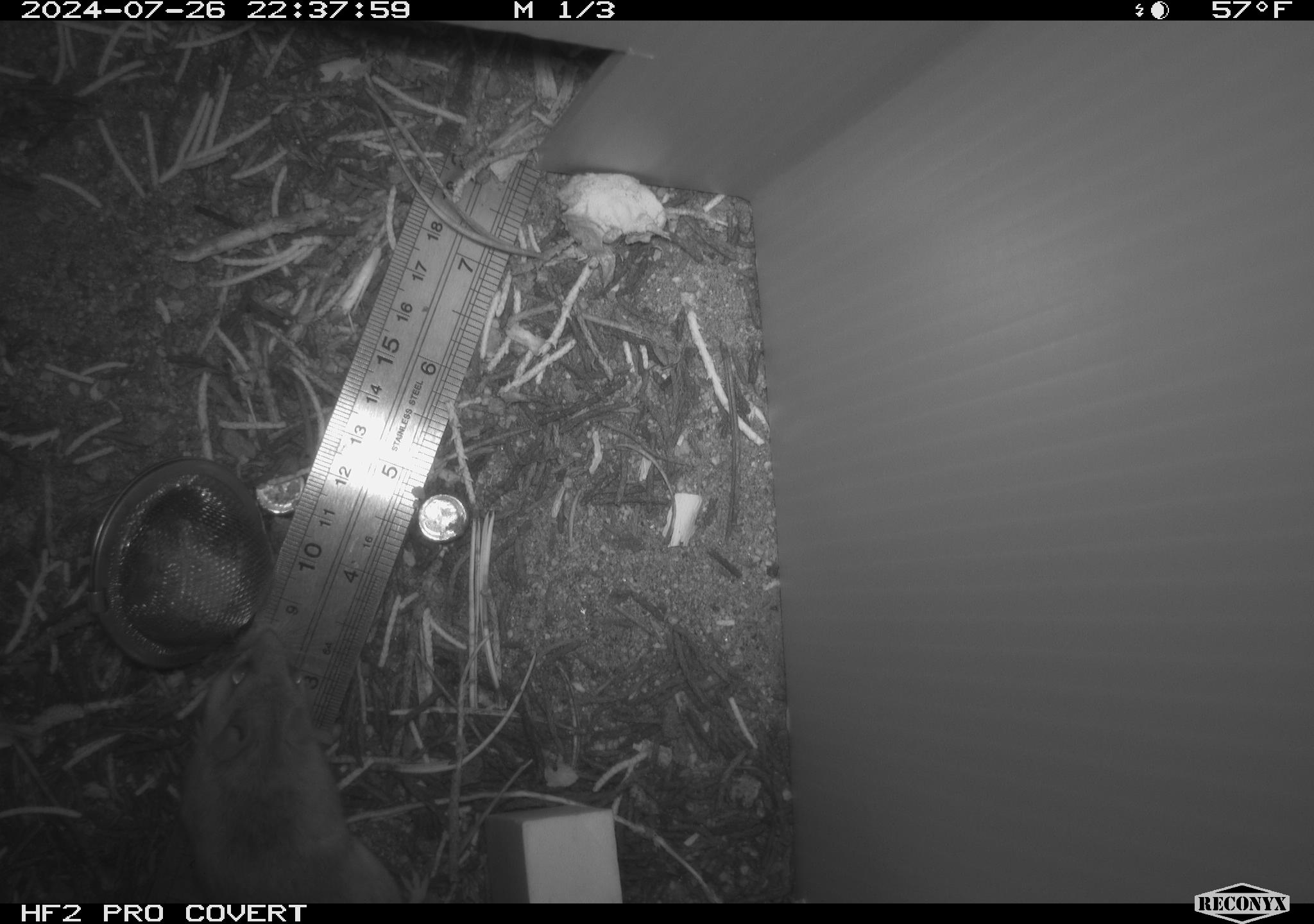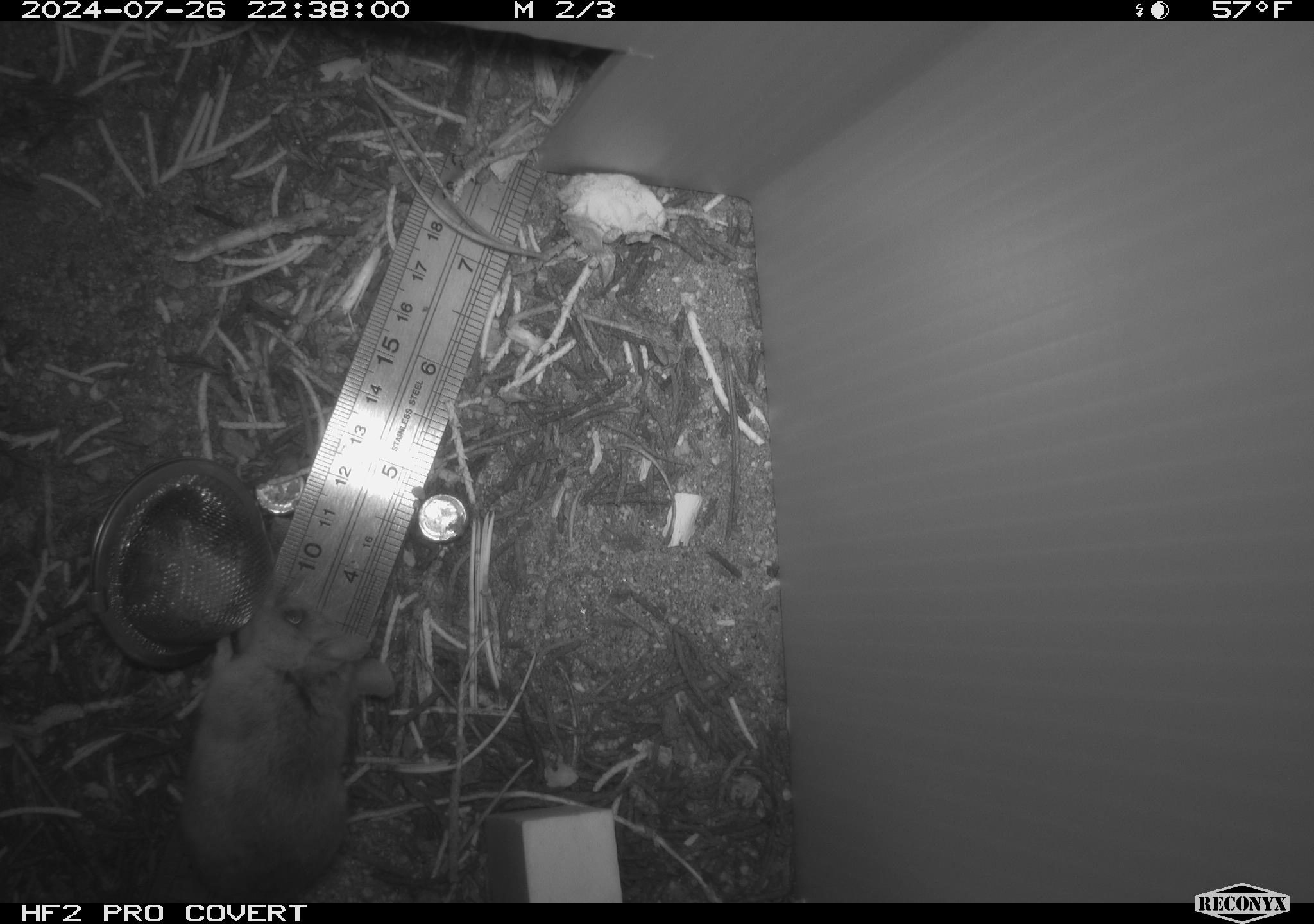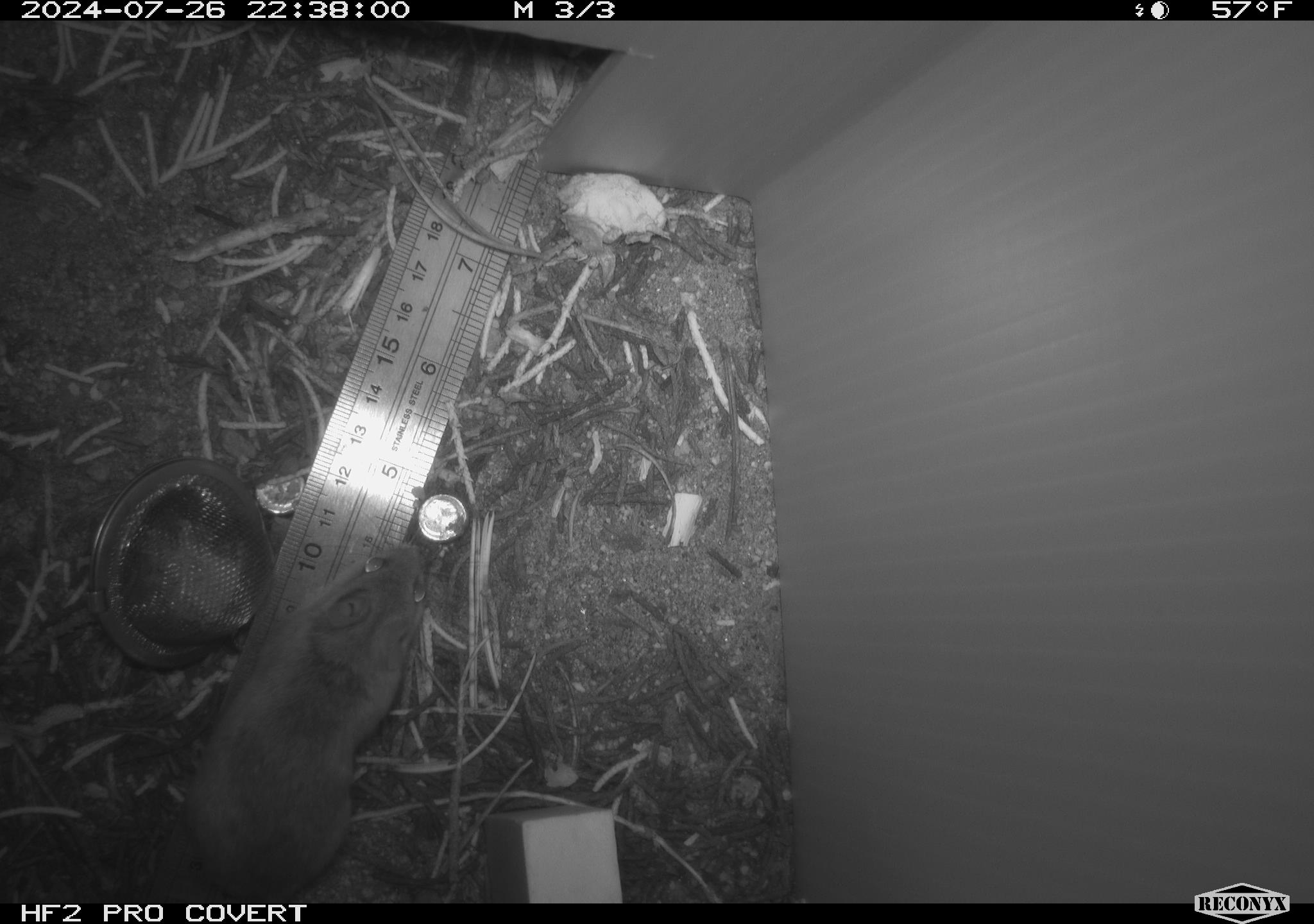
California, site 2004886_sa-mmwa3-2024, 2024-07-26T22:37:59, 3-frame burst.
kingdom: Animalia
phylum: Chordata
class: Mammalia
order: Rodentia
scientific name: Rodentia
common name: mouse species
Mouse species (Rodentia).